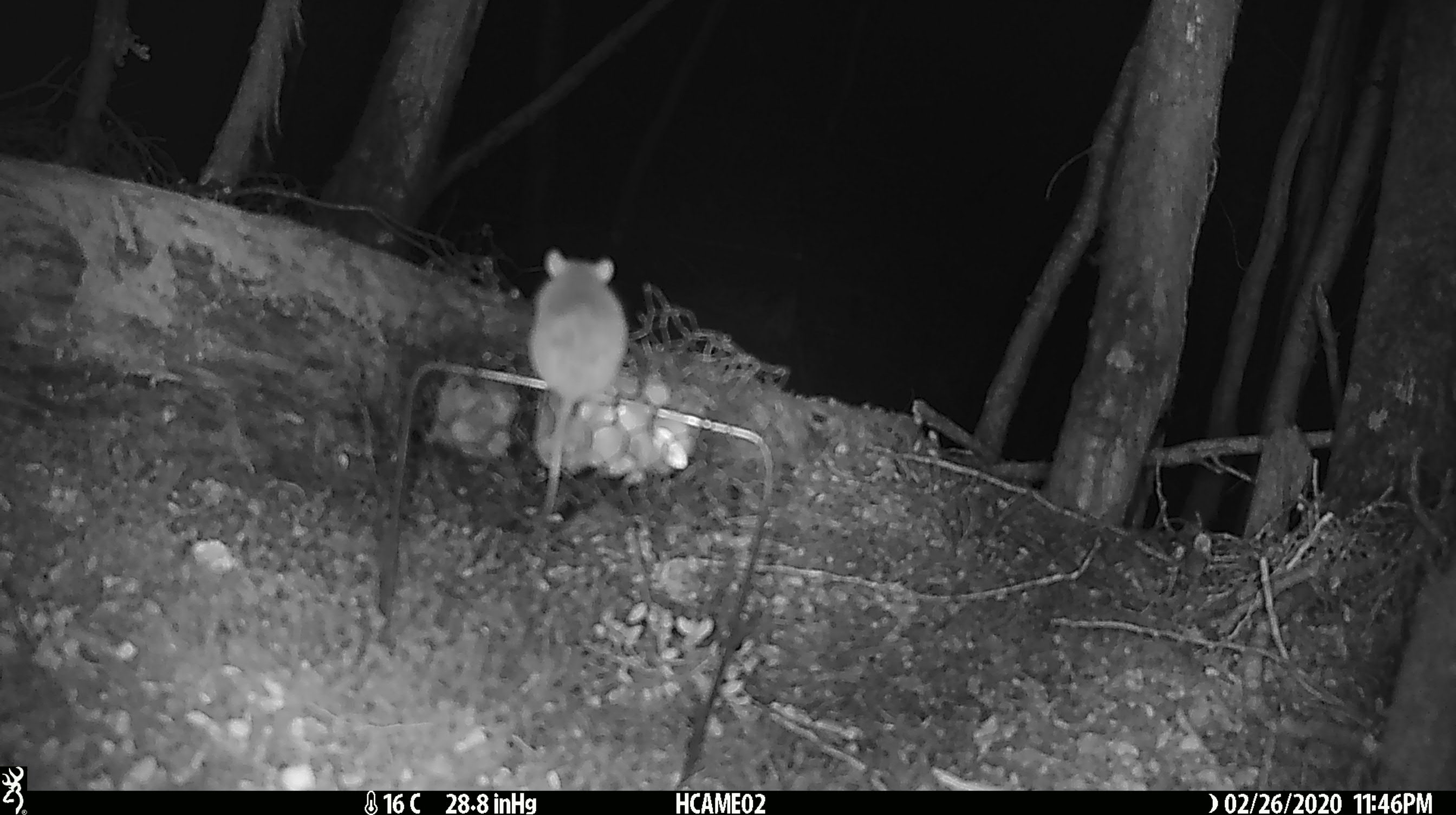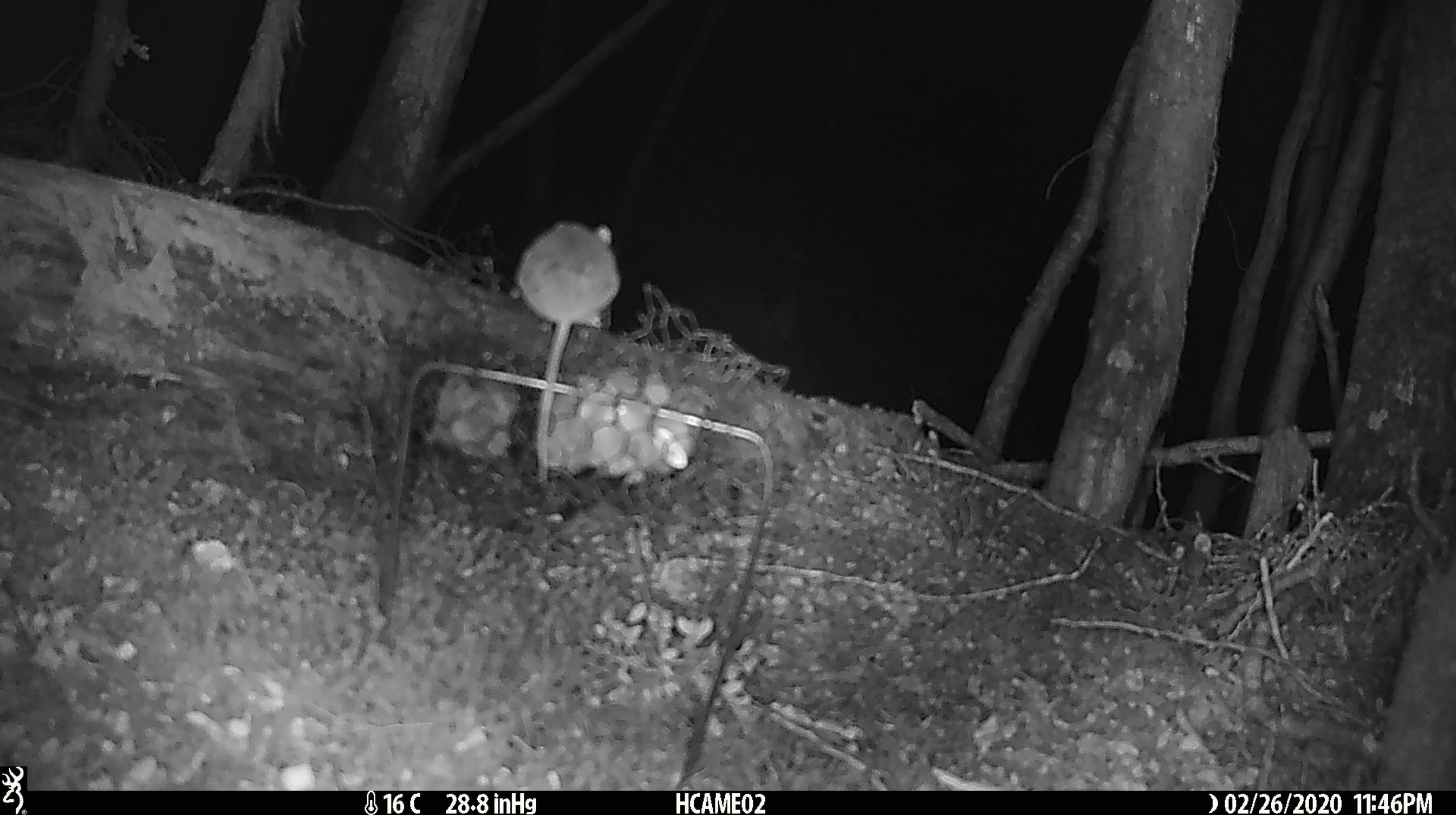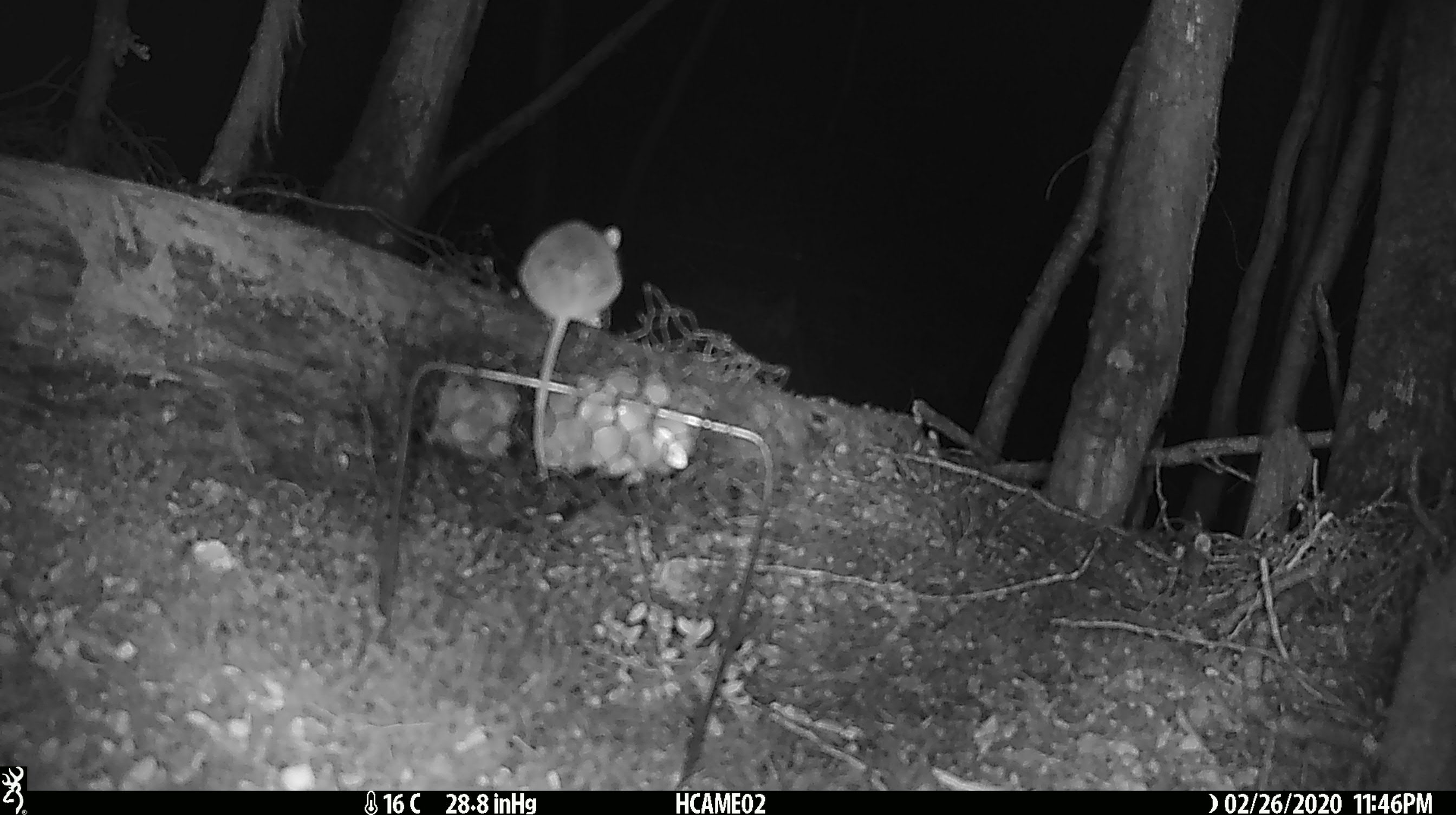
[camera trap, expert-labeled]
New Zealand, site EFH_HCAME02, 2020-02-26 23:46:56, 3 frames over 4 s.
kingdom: Animalia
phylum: Chordata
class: Mammalia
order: Rodentia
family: Muridae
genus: Mus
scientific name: Mus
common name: mouse